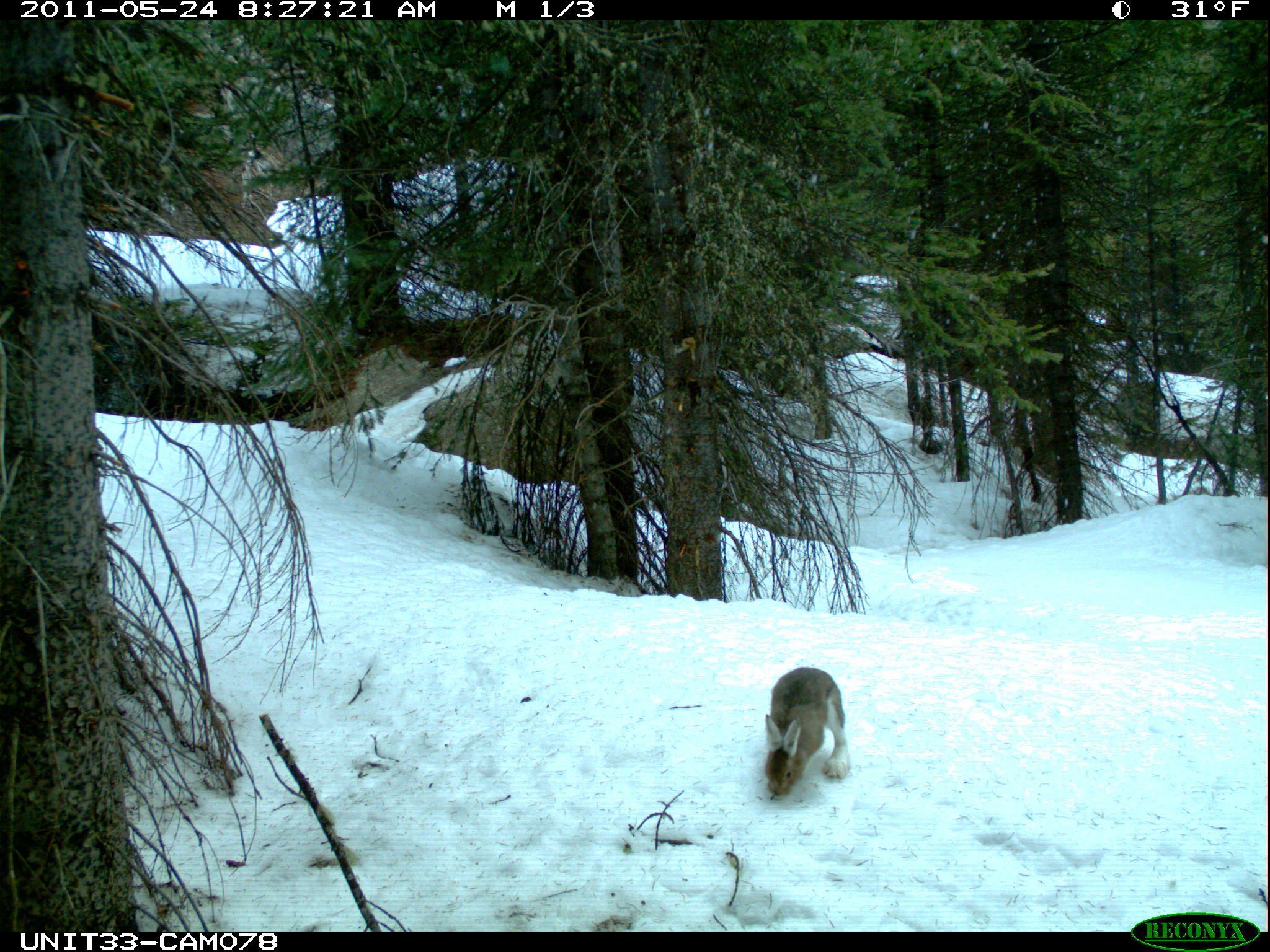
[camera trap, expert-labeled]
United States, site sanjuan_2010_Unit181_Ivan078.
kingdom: Animalia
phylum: Chordata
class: Mammalia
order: Lagomorpha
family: Leporidae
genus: Lepus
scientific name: Lepus americanus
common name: snowshoe hare